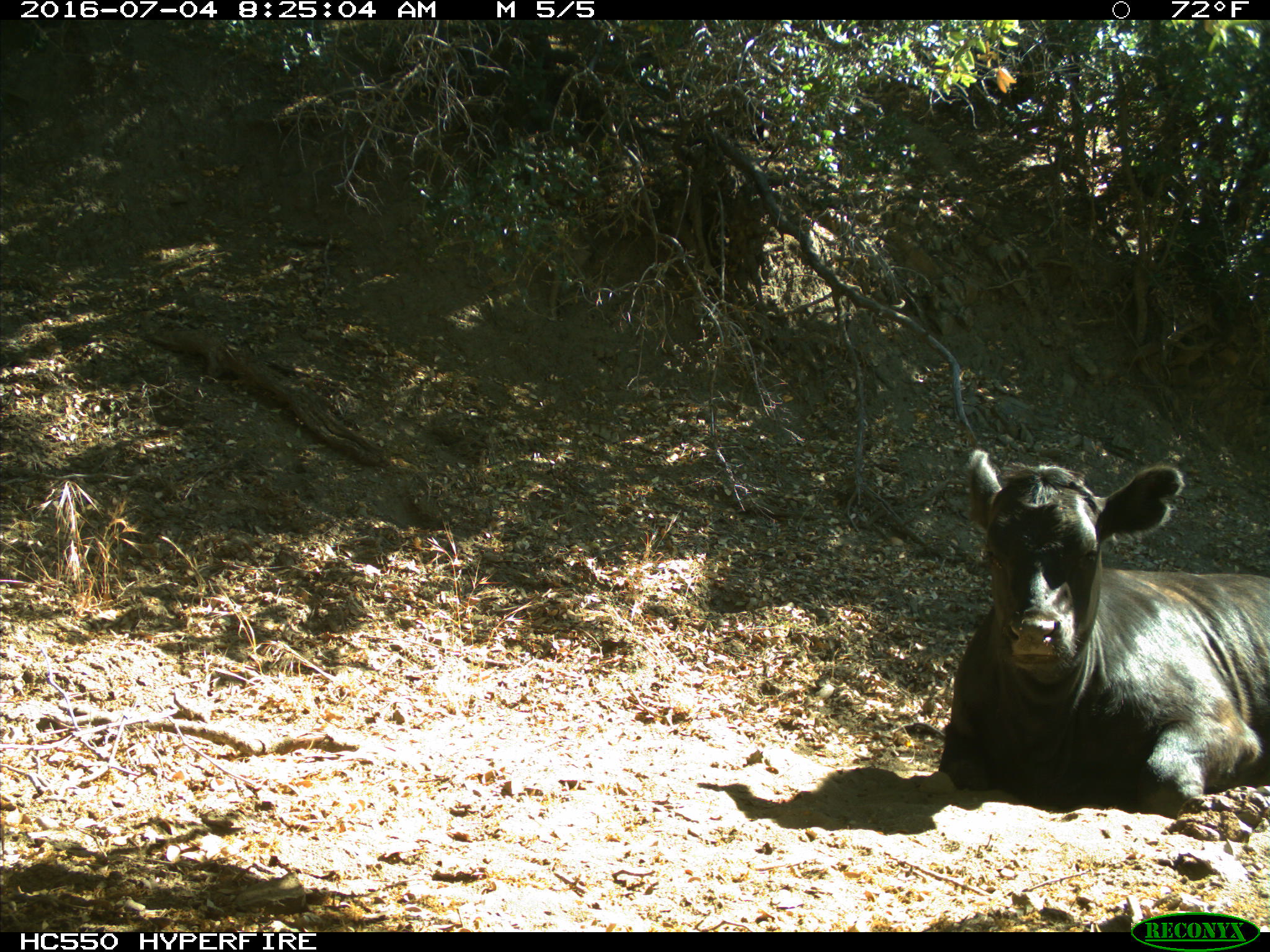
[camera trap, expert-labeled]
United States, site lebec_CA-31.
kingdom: Animalia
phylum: Chordata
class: Mammalia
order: Artiodactyla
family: Bovidae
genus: Bos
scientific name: Bos taurus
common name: domestic cow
Bos taurus (domestic cow).